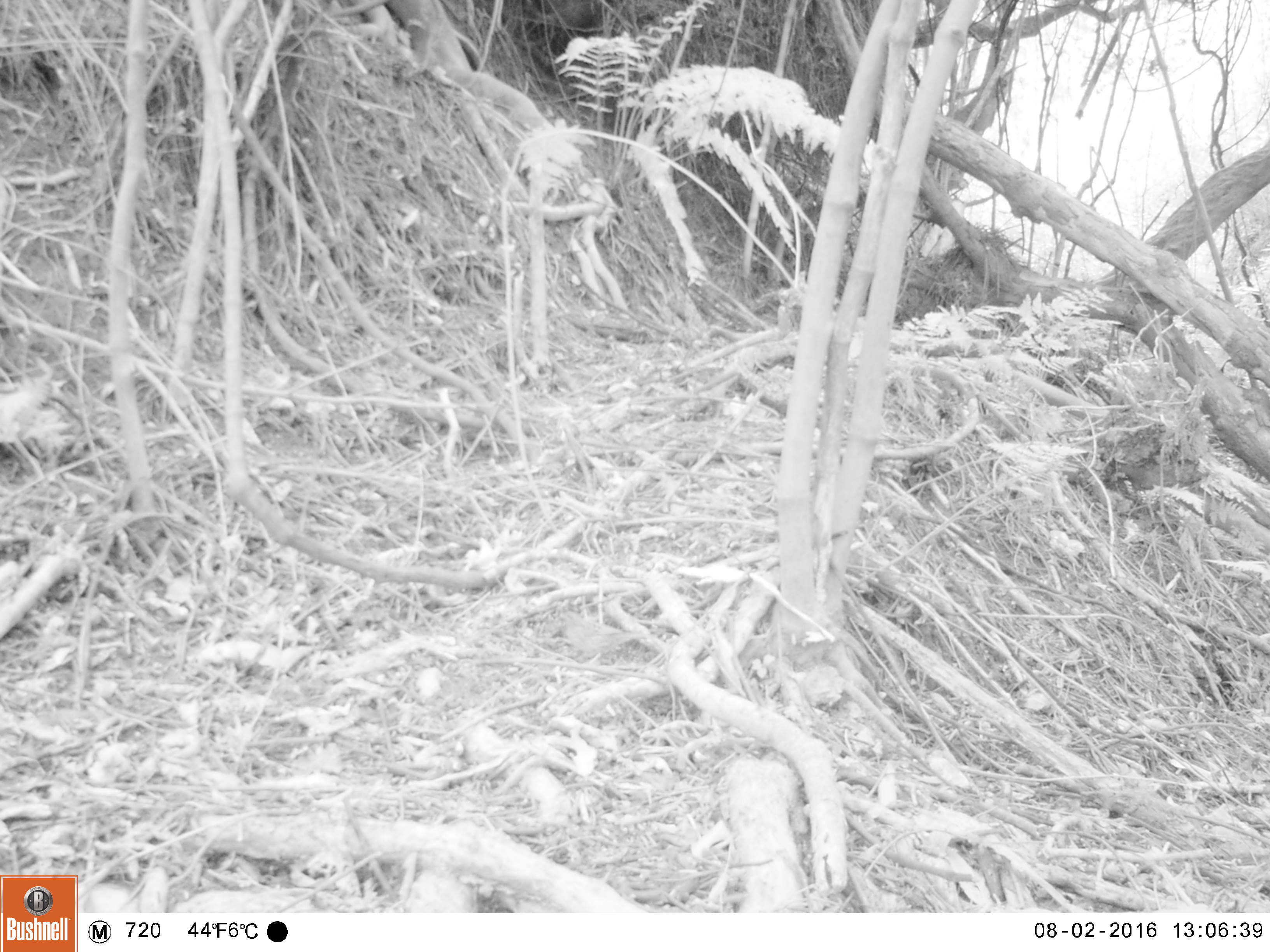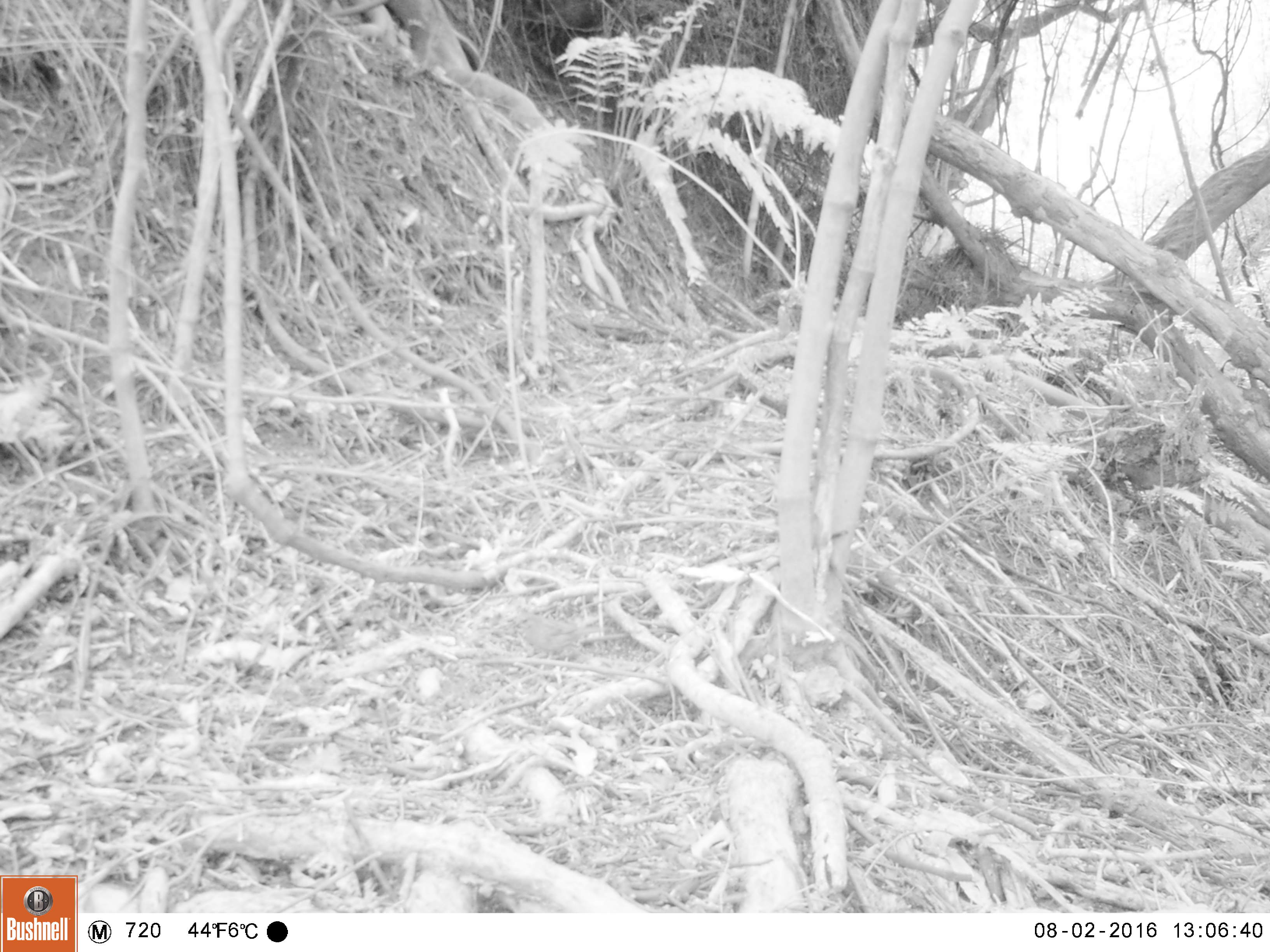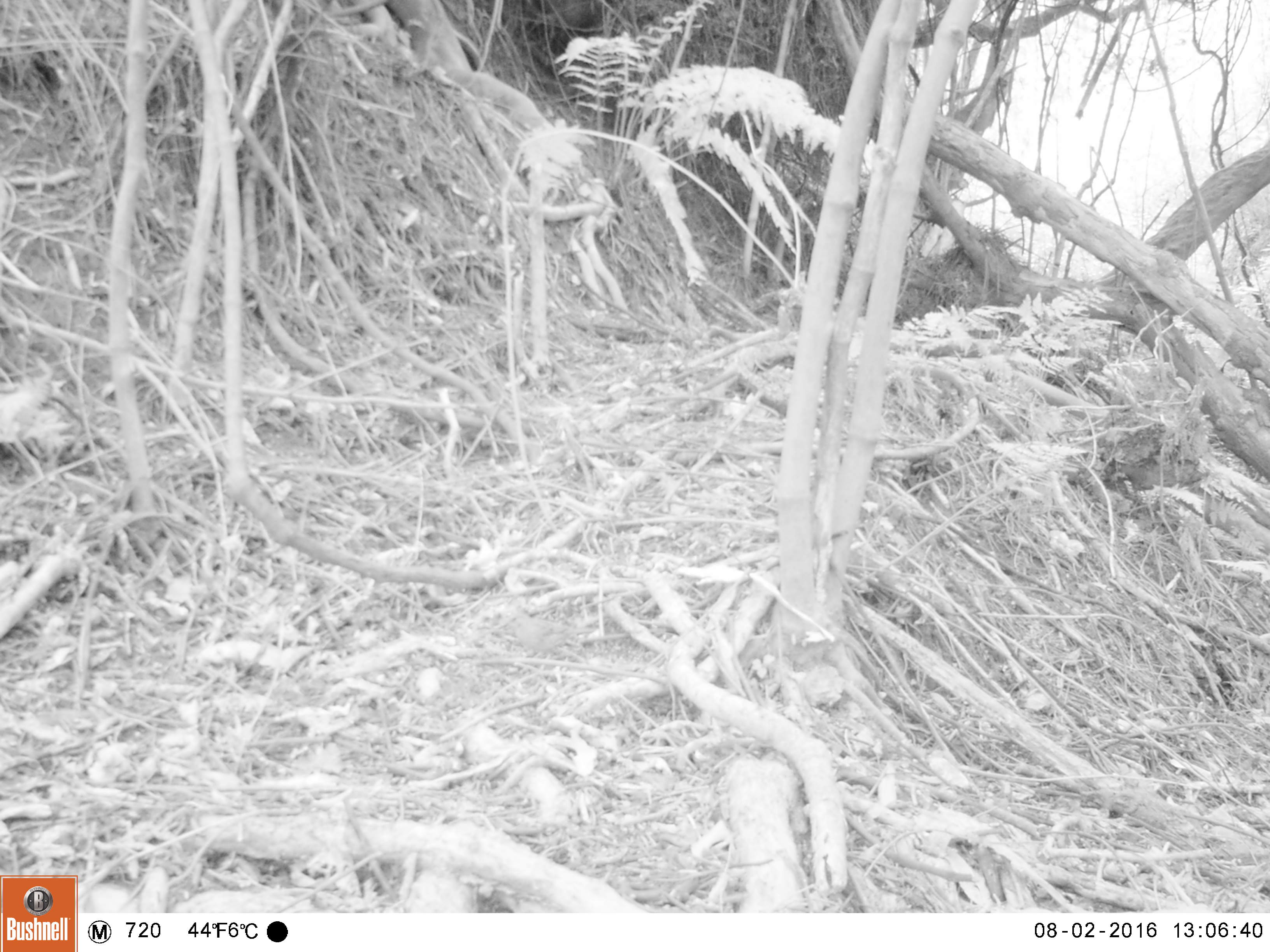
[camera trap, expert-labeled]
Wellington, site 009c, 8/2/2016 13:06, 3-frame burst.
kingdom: Animalia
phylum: Chordata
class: Aves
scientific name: Aves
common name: bird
Bird (Aves).